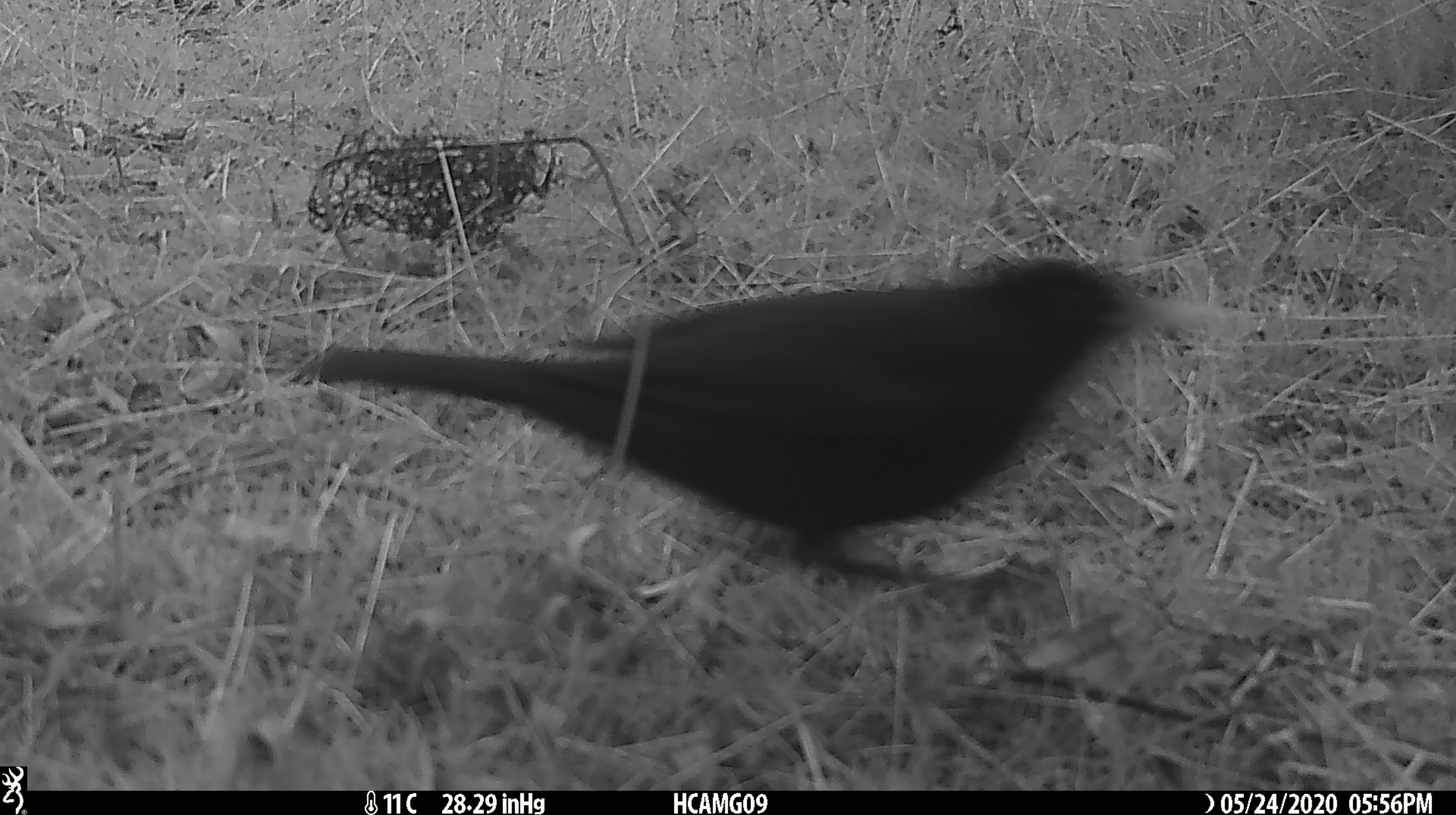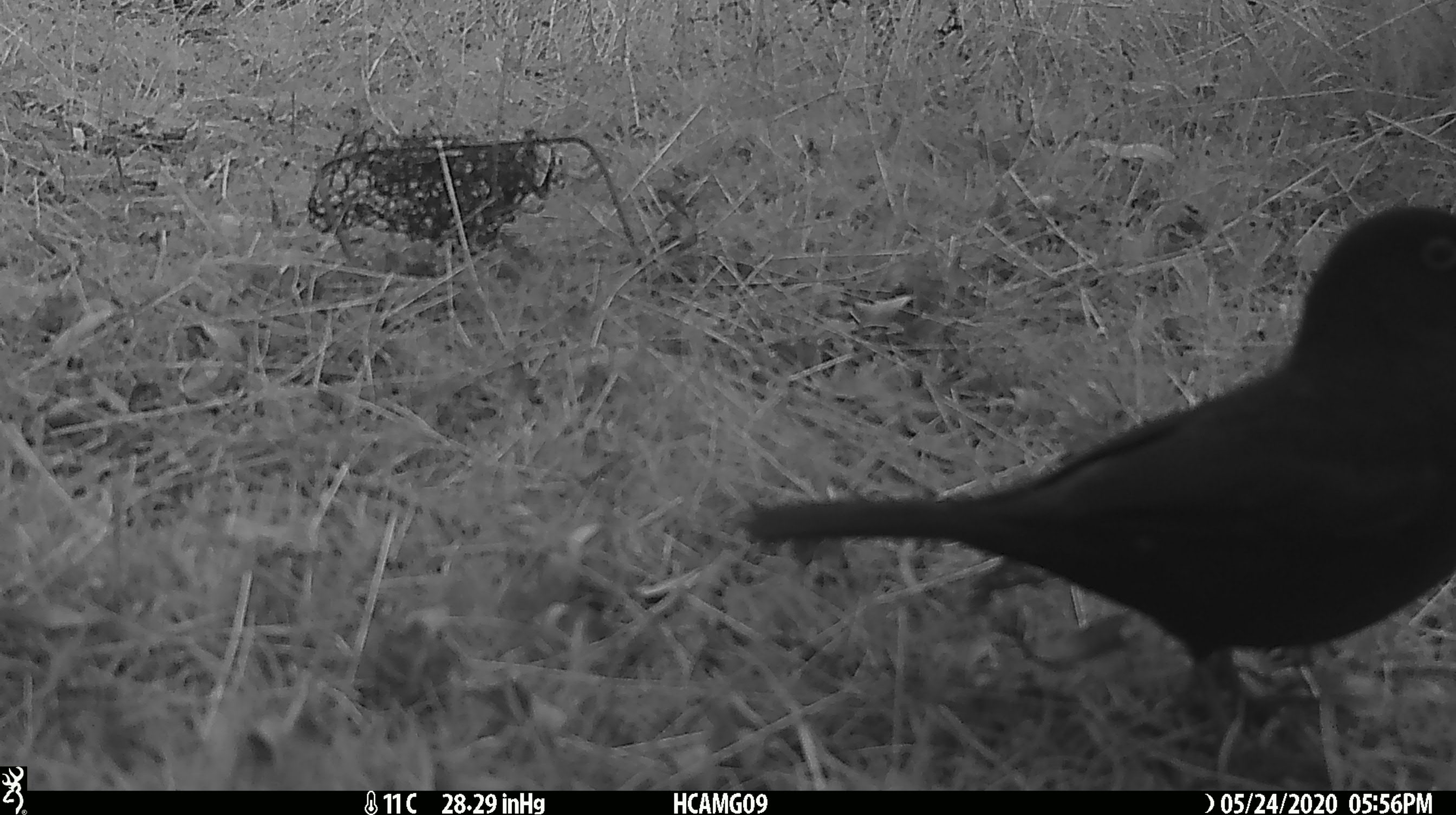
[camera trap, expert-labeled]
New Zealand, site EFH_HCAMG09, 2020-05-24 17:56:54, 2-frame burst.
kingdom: Animalia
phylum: Chordata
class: Aves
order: Passeriformes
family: Turdidae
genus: Turdus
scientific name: Turdus merula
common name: eurasian blackbird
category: blackbird